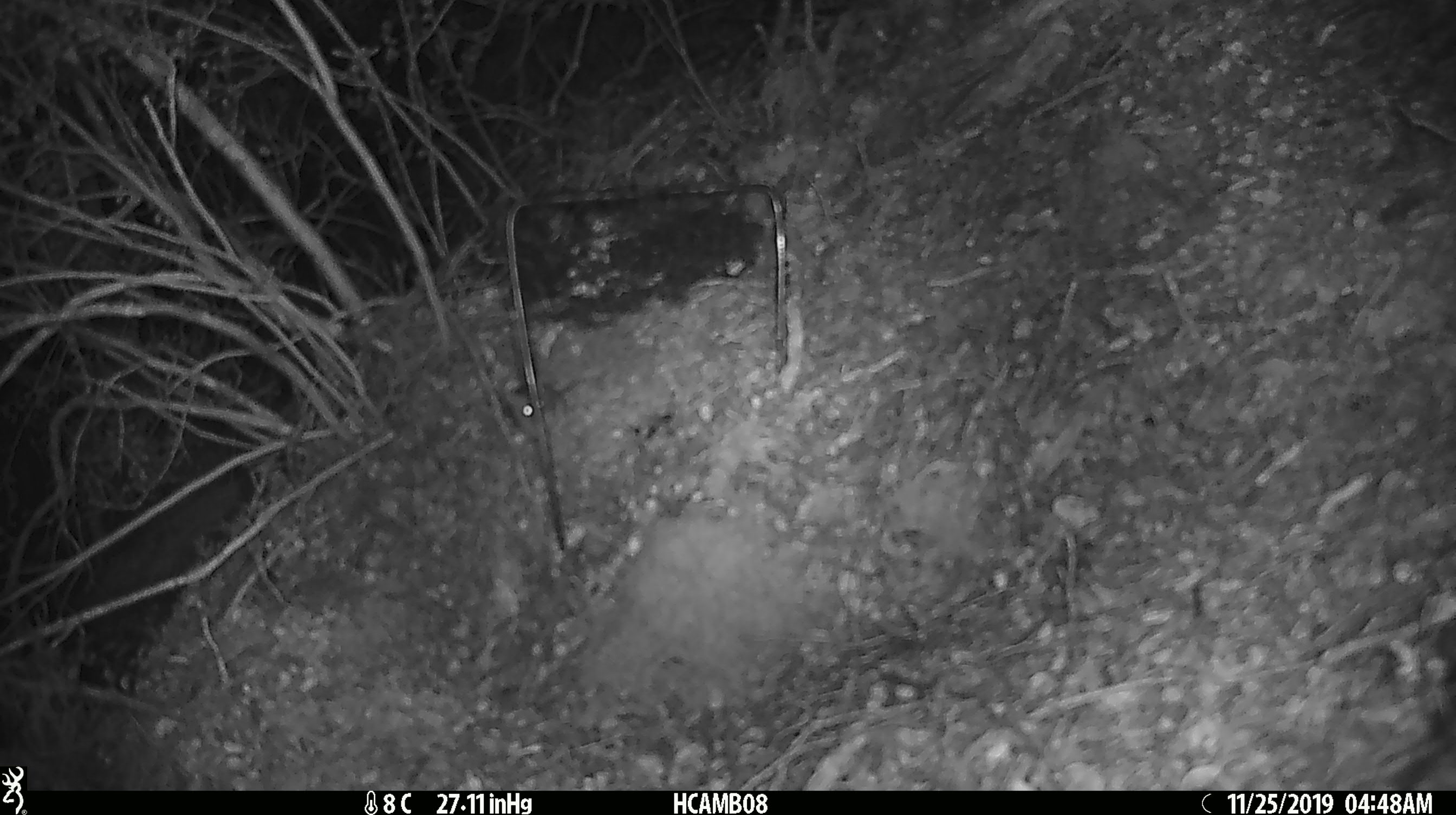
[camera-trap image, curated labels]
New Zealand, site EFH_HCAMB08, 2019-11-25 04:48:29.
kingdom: Animalia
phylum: Chordata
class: Mammalia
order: Rodentia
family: Muridae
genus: Mus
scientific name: Mus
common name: mouse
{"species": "mouse (Mus)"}